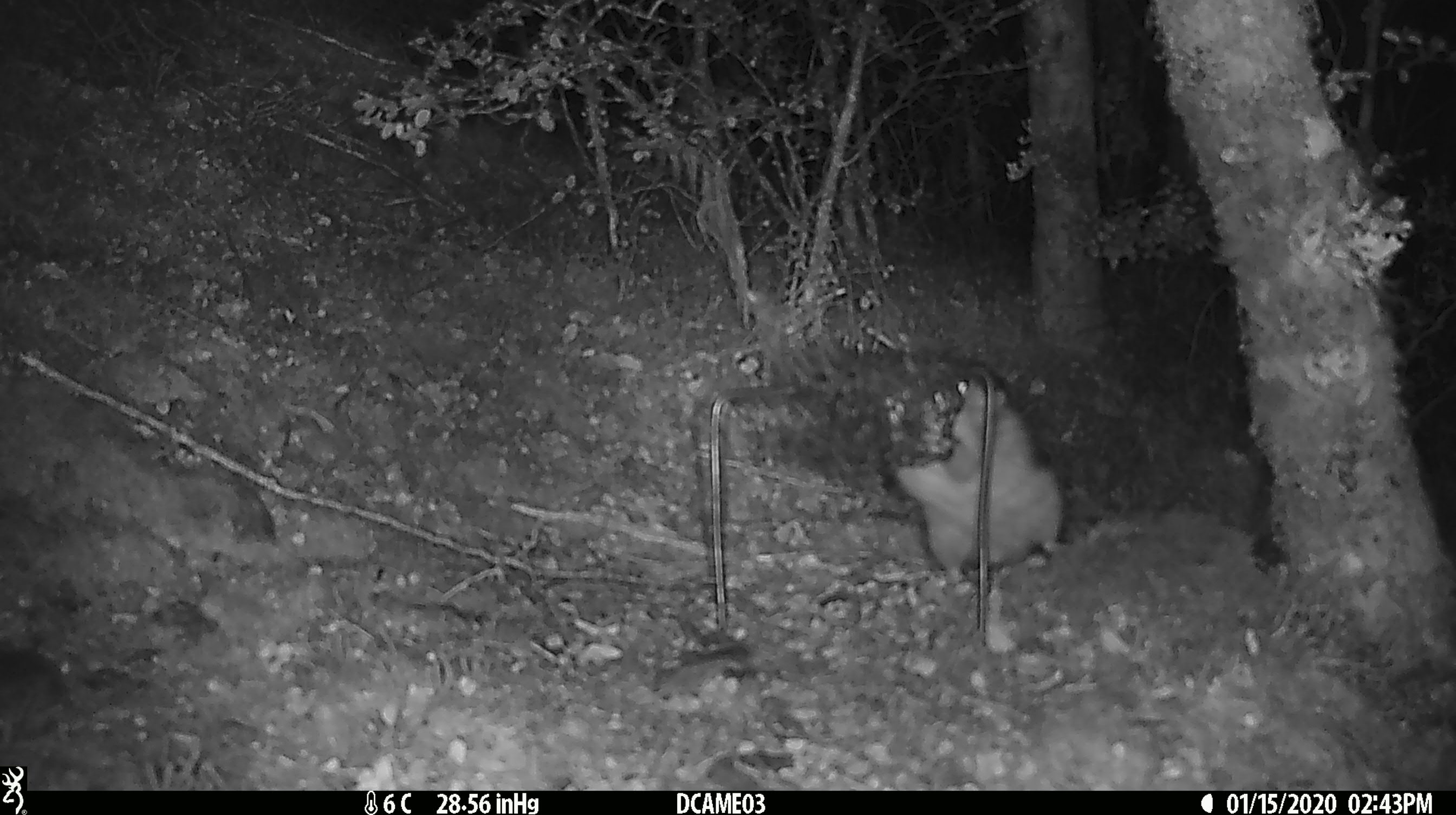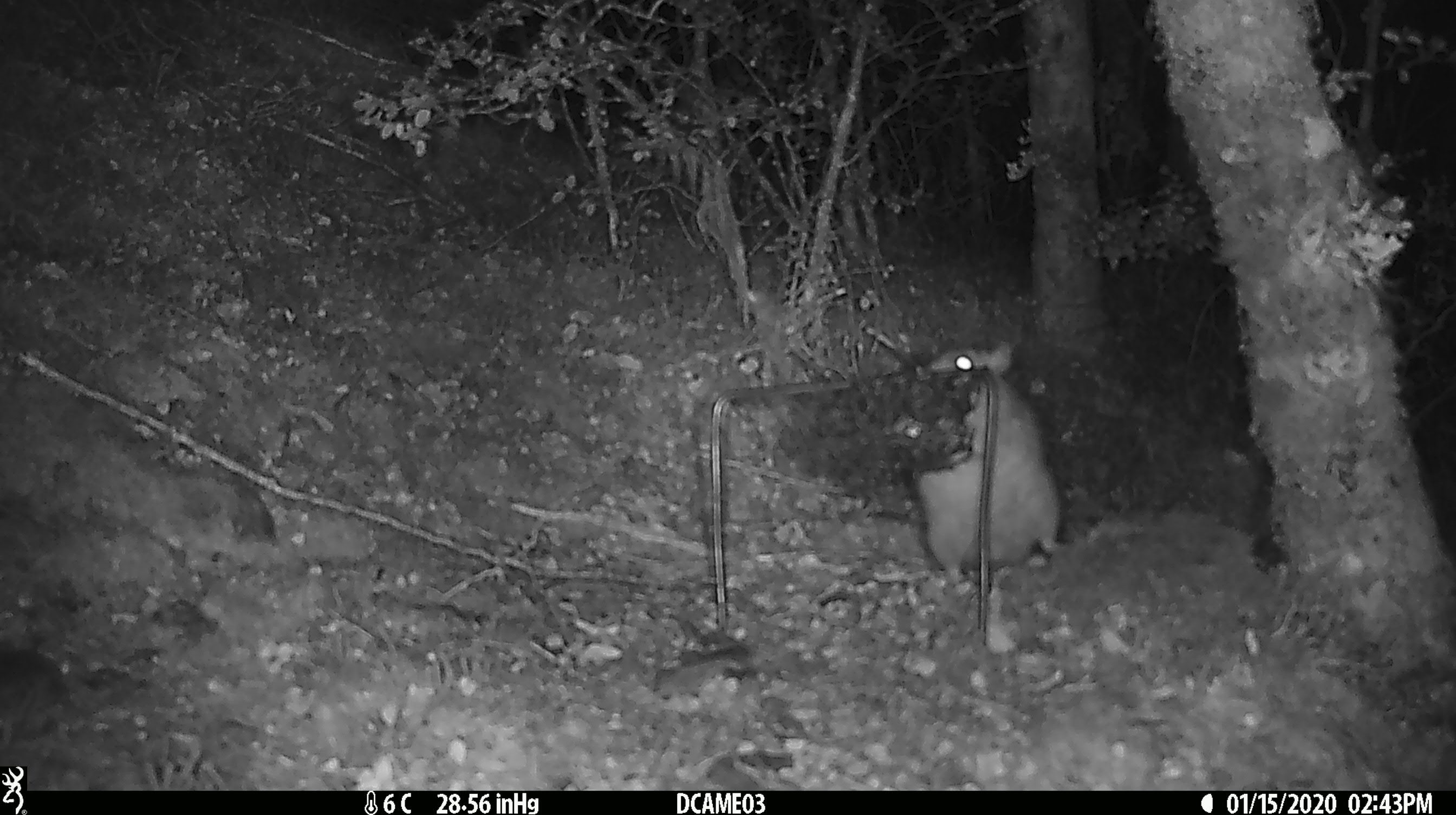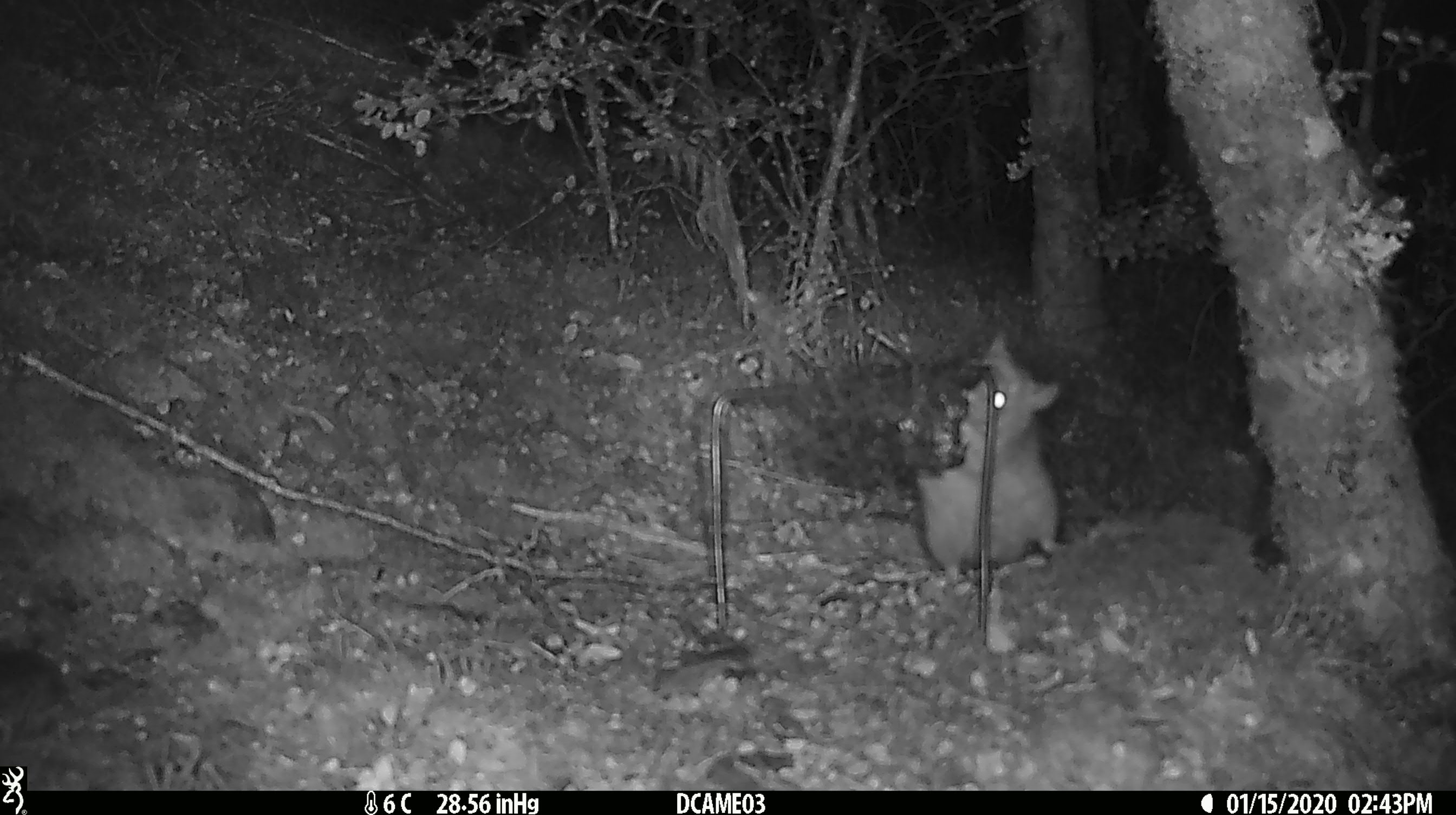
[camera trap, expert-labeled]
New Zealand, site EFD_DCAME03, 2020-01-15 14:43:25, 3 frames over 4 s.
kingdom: Animalia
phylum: Chordata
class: Mammalia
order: Rodentia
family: Muridae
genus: Rattus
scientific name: Rattus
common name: rat